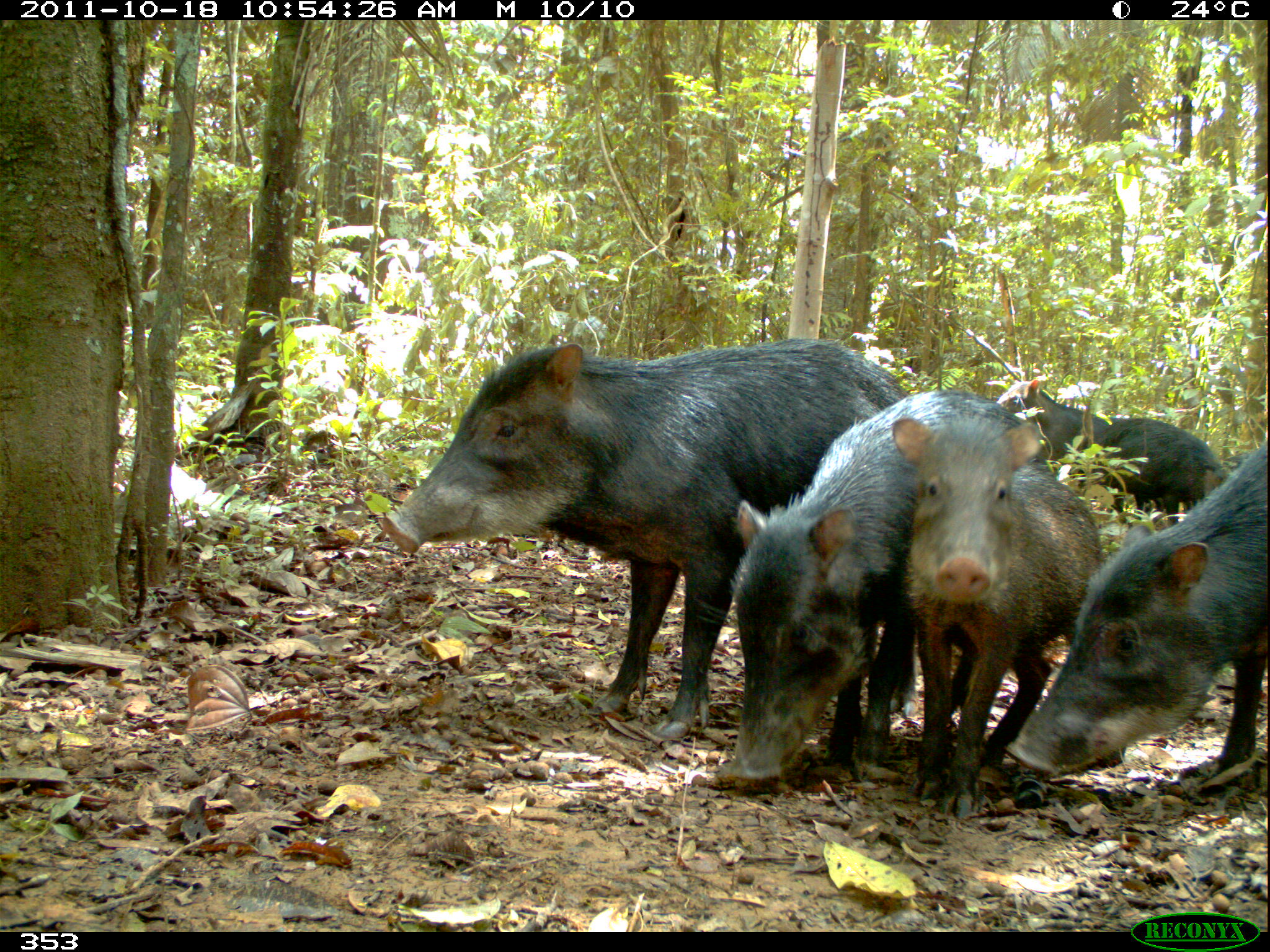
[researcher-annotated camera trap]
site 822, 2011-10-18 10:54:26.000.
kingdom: Animalia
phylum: Chordata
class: Mammalia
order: Artiodactyla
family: Tayassuidae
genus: Tayassu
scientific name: Tayassu pecari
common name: white-lipped peccary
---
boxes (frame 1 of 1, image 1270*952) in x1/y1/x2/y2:
tayassu pecari: 380/339/913/738; 719/387/1020/792; 1004/439/1270/781; 890/415/1103/815; 995/374/1227/527